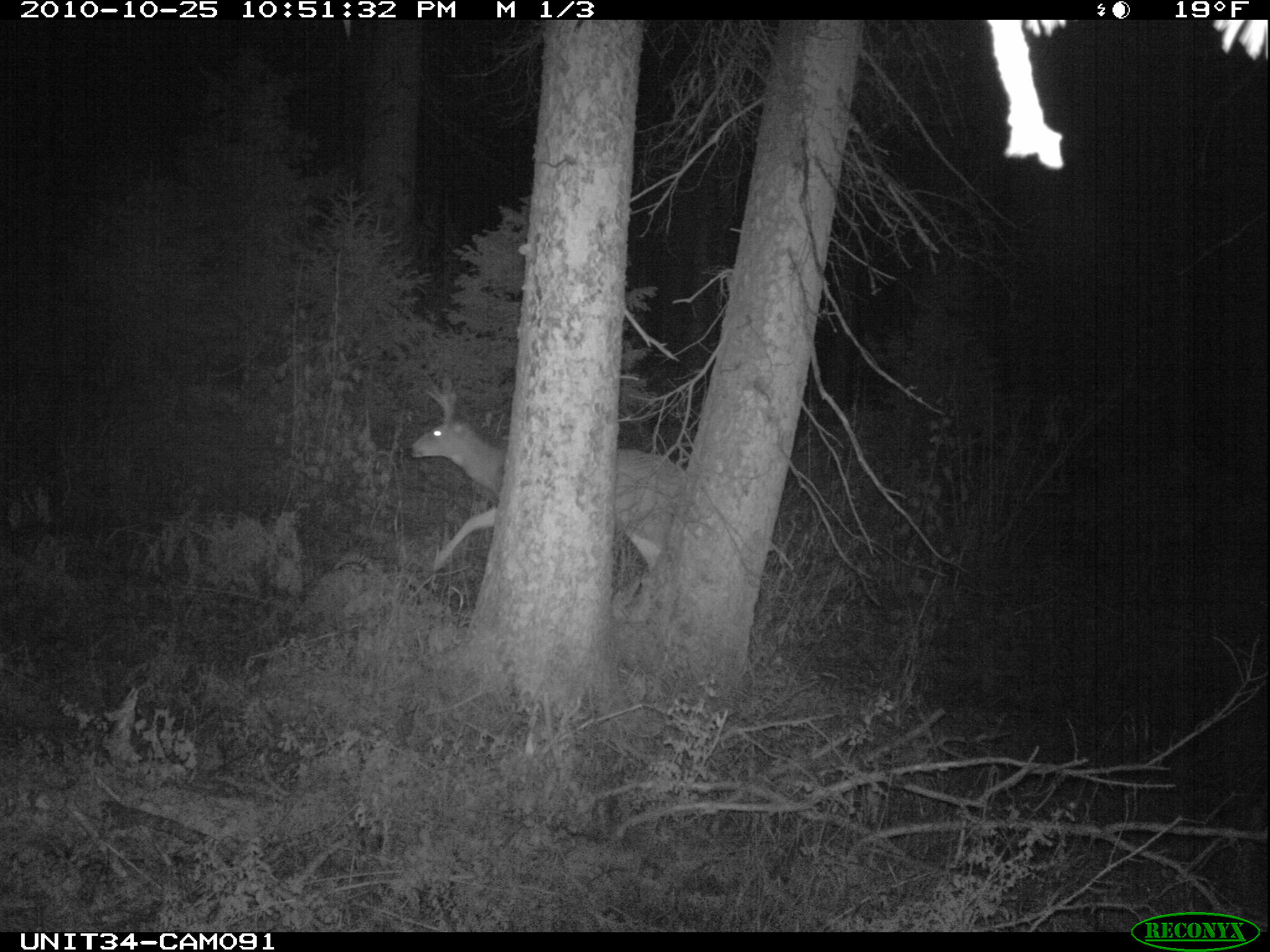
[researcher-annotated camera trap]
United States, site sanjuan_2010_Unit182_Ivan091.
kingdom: Animalia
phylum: Chordata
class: Mammalia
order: Artiodactyla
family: Cervidae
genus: Odocoileus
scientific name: Odocoileus hemionus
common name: mule deer